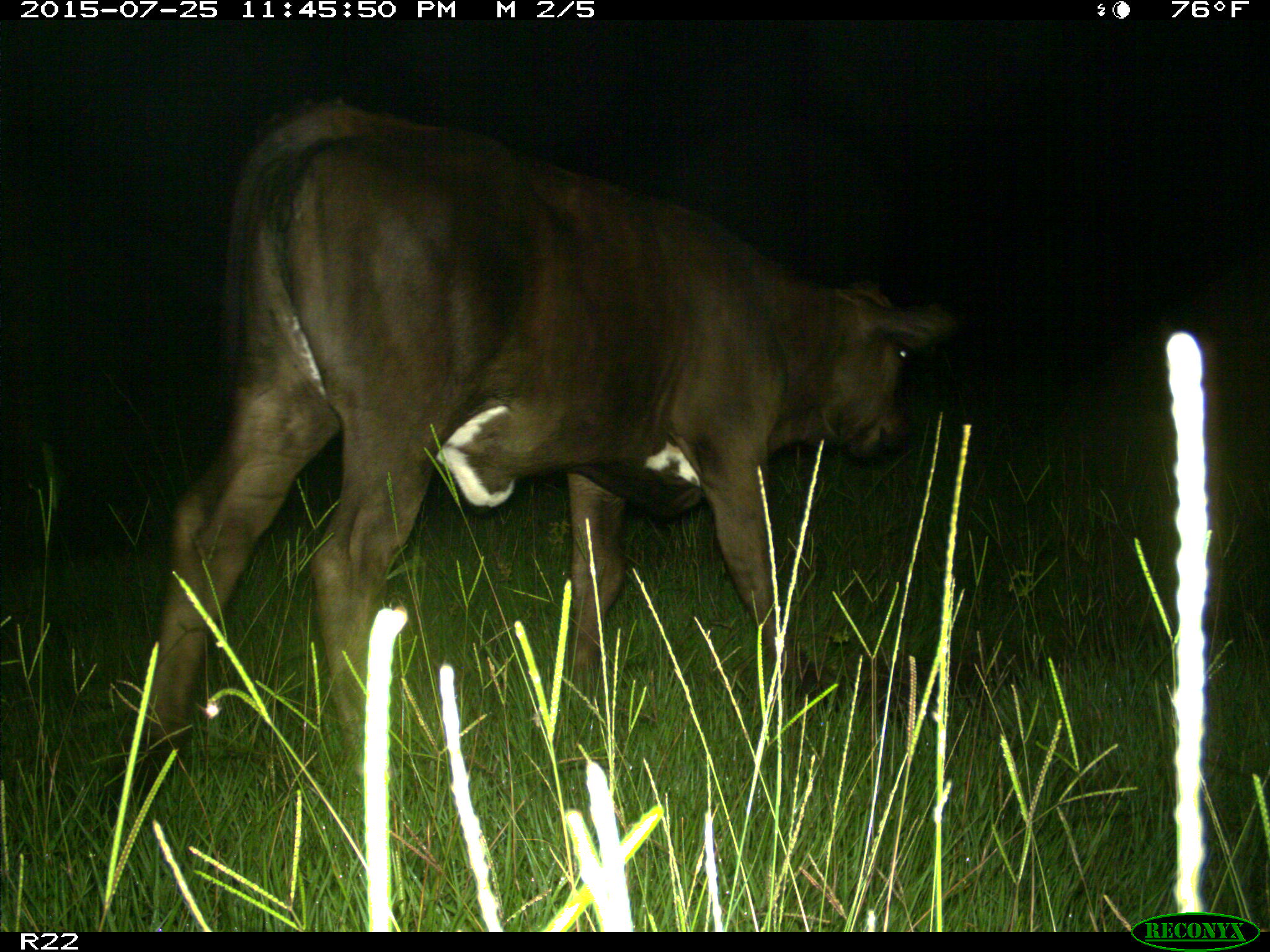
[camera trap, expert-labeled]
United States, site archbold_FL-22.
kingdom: Animalia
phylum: Chordata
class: Mammalia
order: Artiodactyla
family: Bovidae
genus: Bos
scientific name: Bos taurus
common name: domestic cow